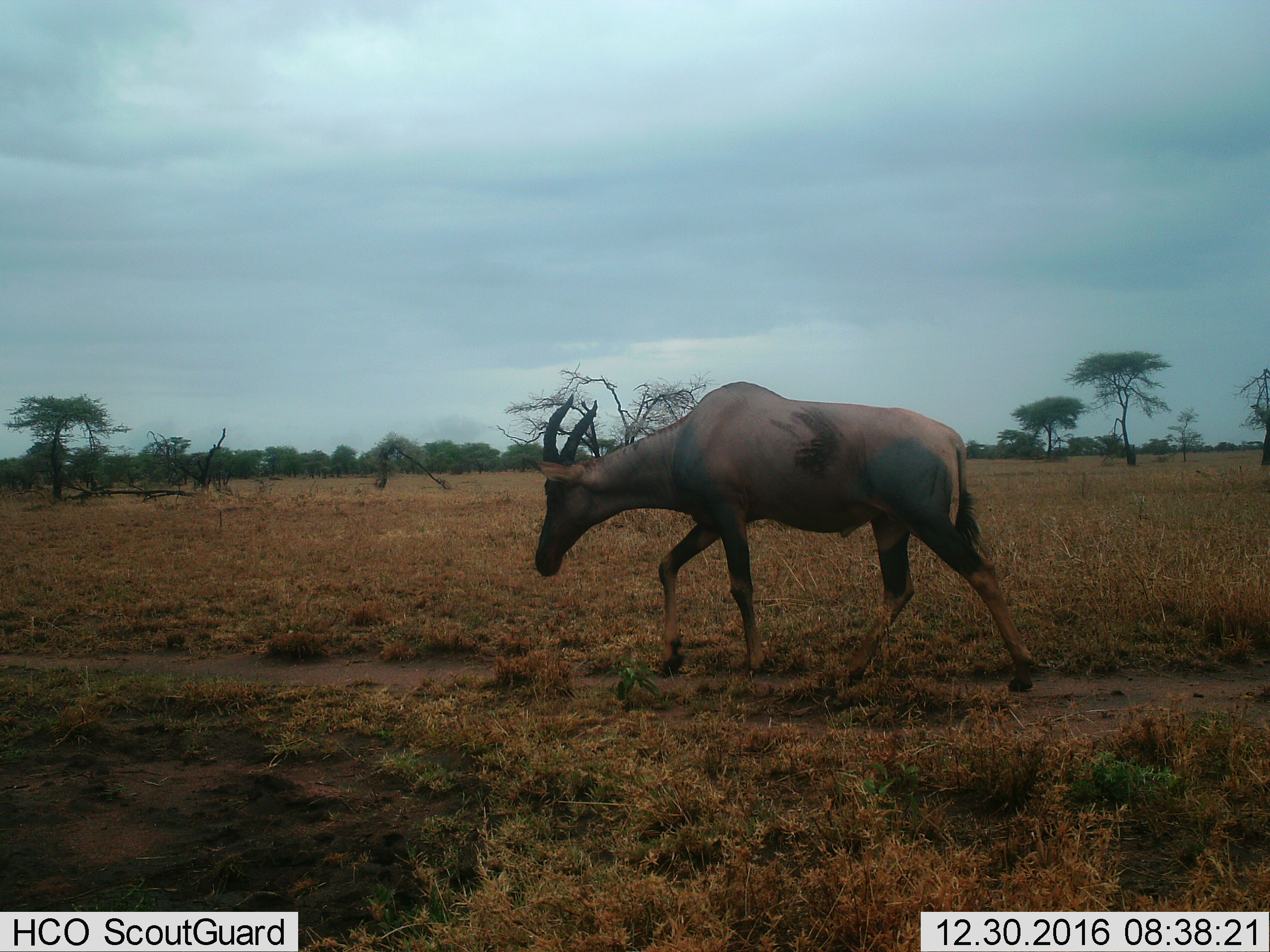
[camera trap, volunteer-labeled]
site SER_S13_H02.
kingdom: Animalia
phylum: Chordata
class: Mammalia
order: Artiodactyla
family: Bovidae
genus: Damaliscus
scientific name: Damaliscus lunatus jimela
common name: topi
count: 1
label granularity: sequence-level